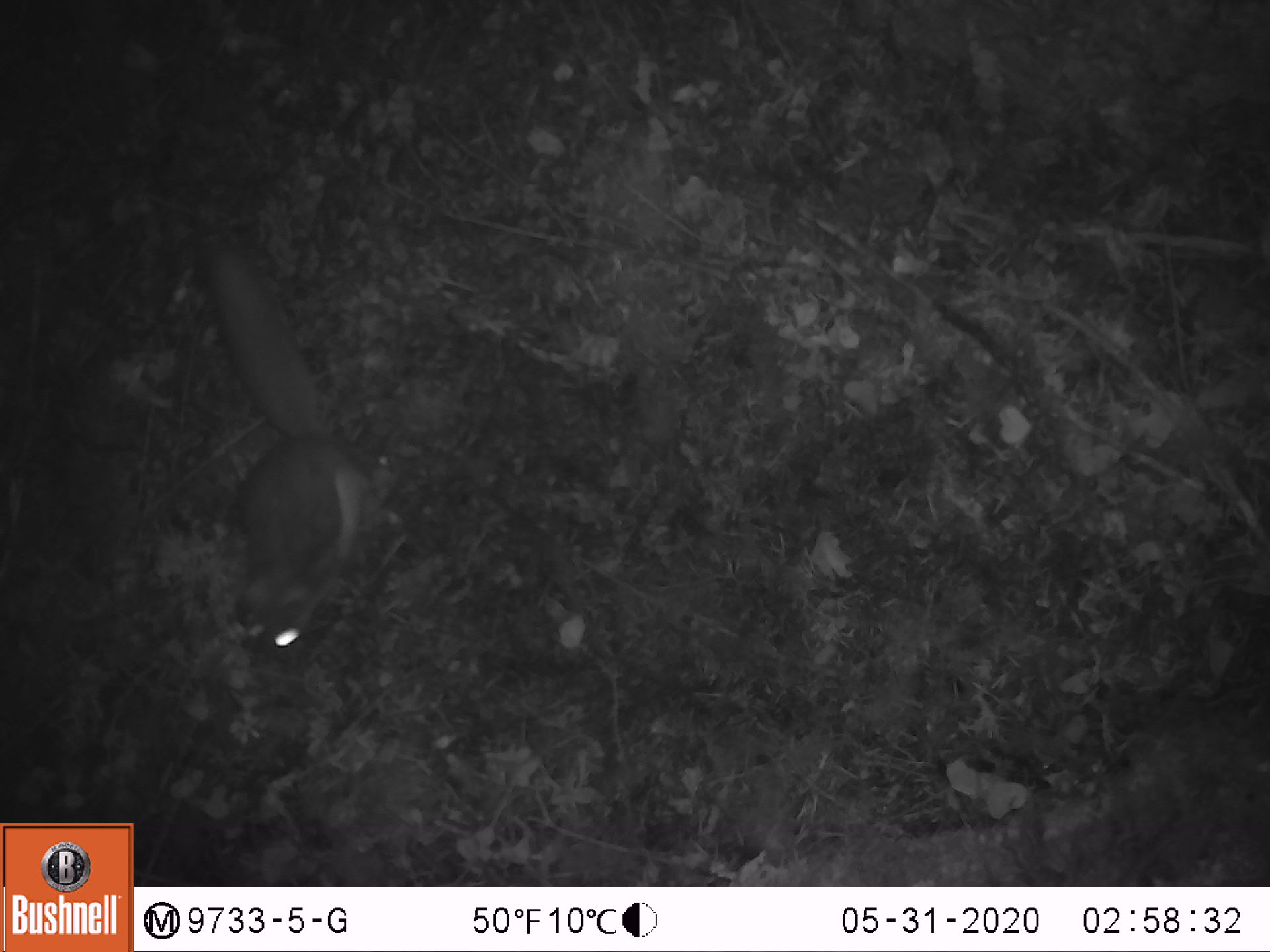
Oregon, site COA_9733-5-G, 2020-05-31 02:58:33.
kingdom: Animalia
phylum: Chordata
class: Mammalia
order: Rodentia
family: Sciuridae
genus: Glaucomys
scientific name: Glaucomys oregonensis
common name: humboldt's flying squirrel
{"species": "humboldt's flying squirrel (Glaucomys oregonensis)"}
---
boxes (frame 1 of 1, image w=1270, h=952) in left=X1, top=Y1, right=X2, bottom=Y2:
humboldt's flying squirrel: left=187, top=235, right=382, bottom=684